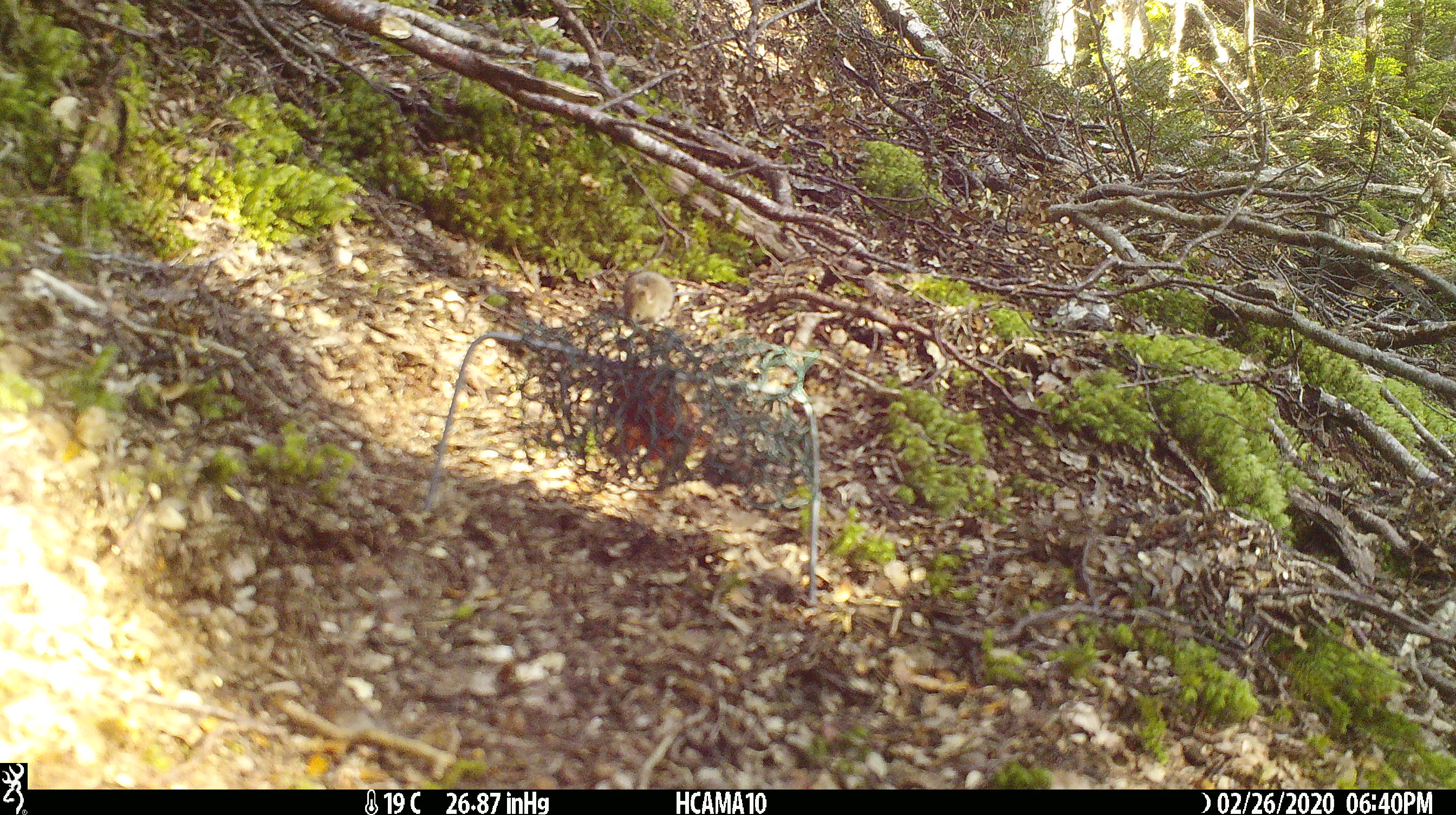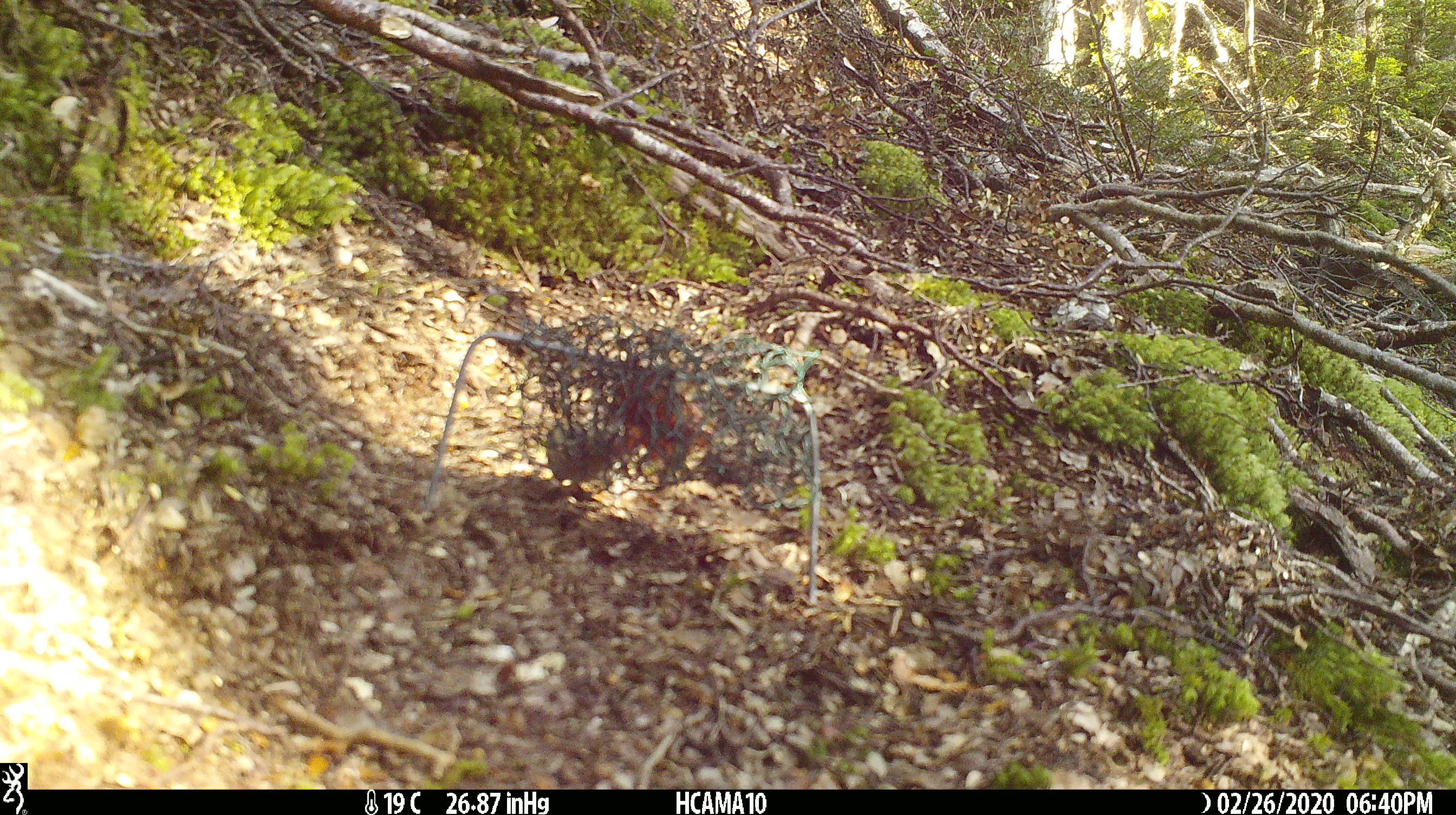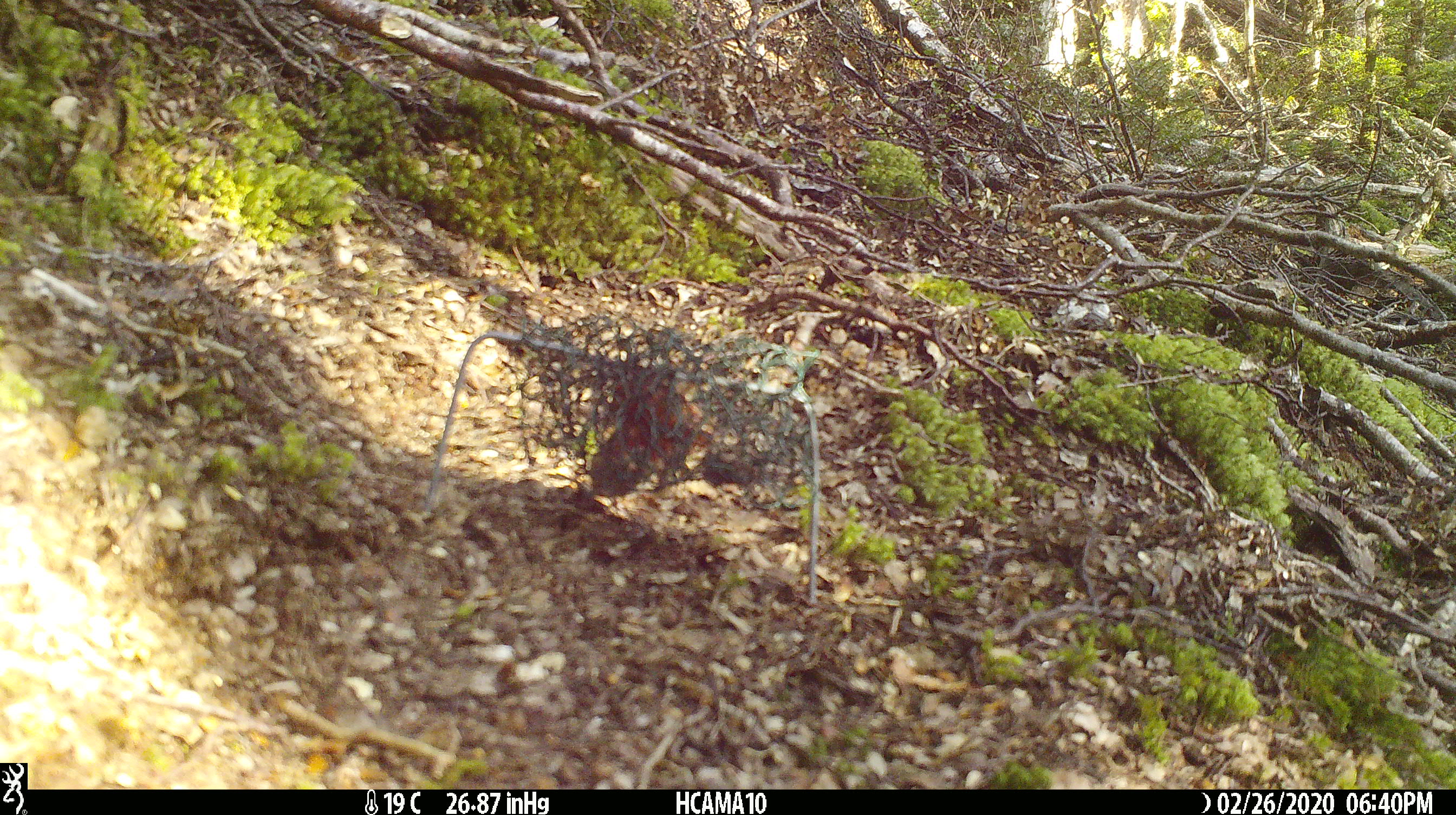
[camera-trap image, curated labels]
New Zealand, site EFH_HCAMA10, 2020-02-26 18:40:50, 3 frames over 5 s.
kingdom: Animalia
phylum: Chordata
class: Mammalia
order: Rodentia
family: Muridae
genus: Mus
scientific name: Mus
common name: mouse